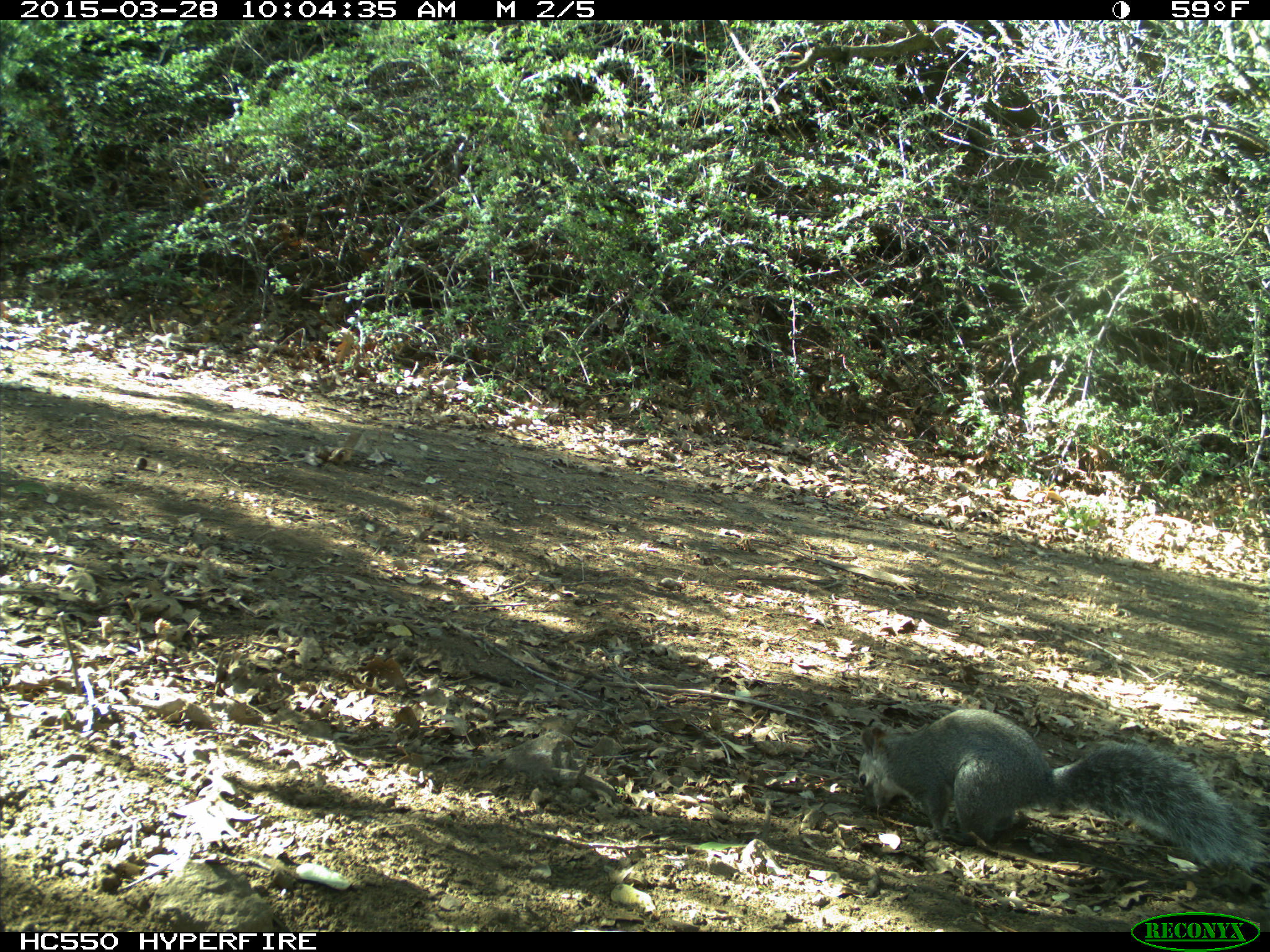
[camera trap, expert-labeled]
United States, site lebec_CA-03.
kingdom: Animalia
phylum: Chordata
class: Mammalia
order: Rodentia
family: Sciuridae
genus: Sciurus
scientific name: Sciurus carolinensis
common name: eastern gray squirrel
Sciurus carolinensis (eastern gray squirrel).